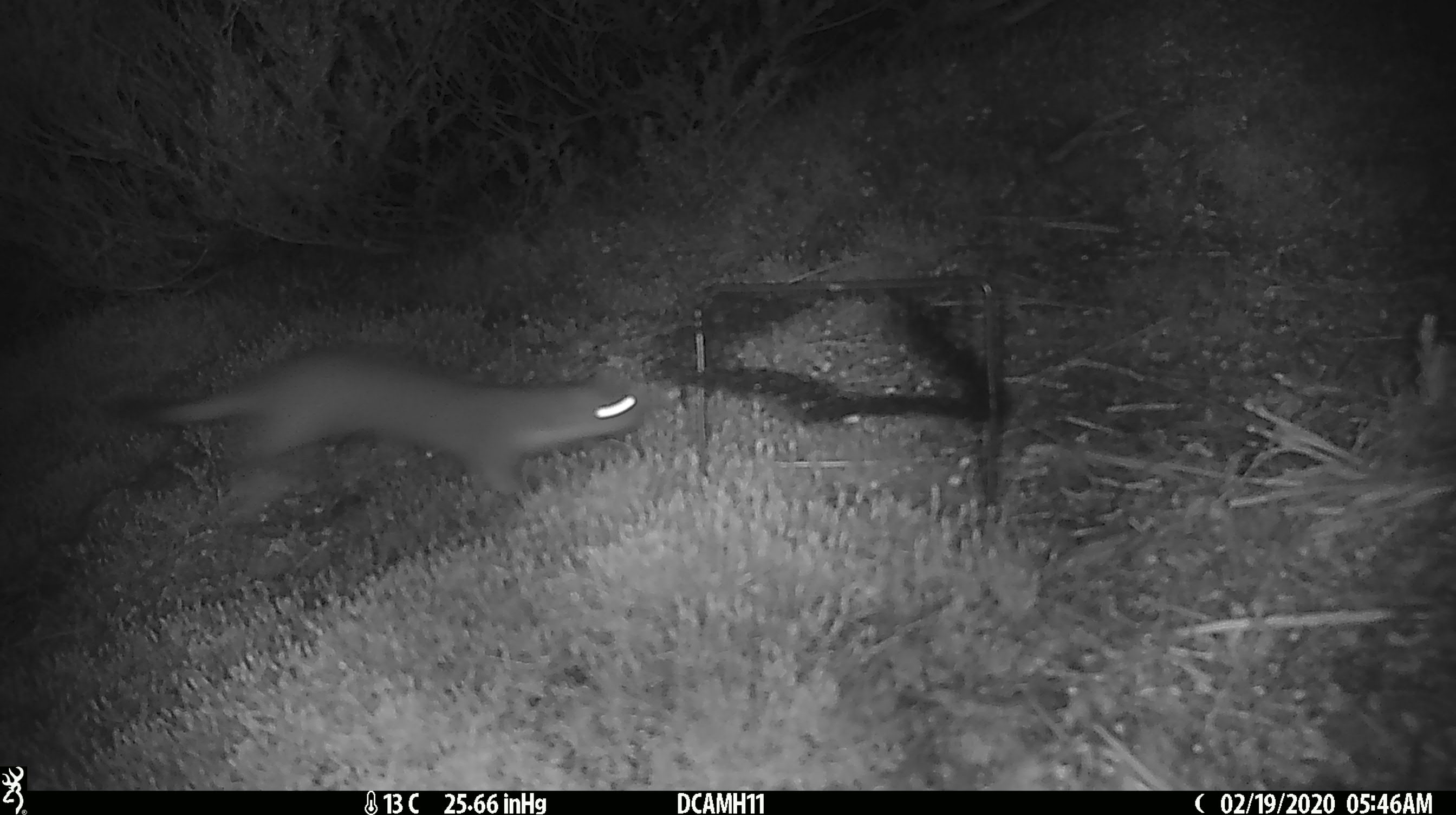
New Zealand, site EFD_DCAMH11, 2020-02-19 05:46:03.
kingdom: Animalia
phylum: Chordata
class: Mammalia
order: Carnivora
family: Mustelidae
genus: Mustela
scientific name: Mustela erminea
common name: stoat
Stoat (Mustela erminea).